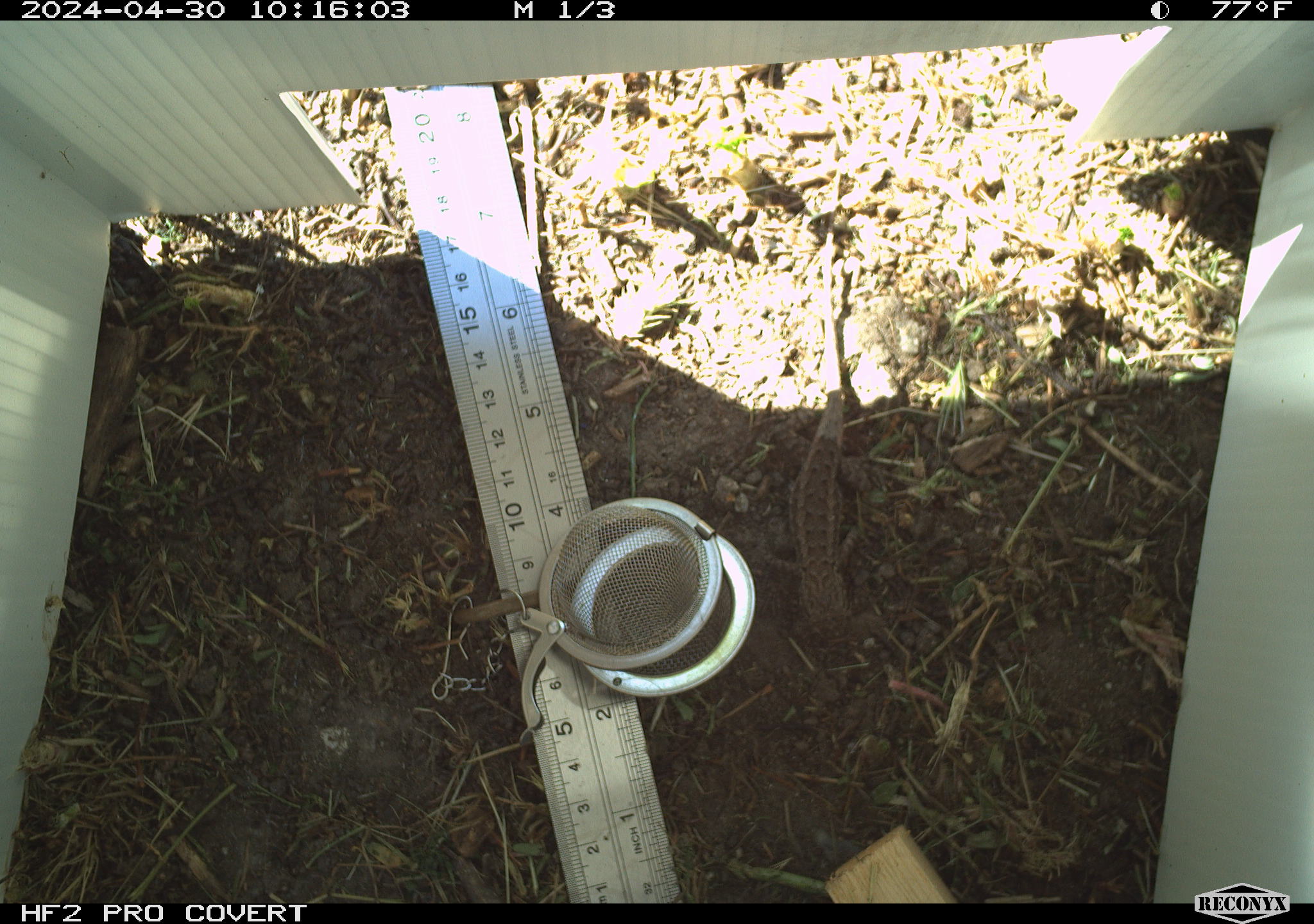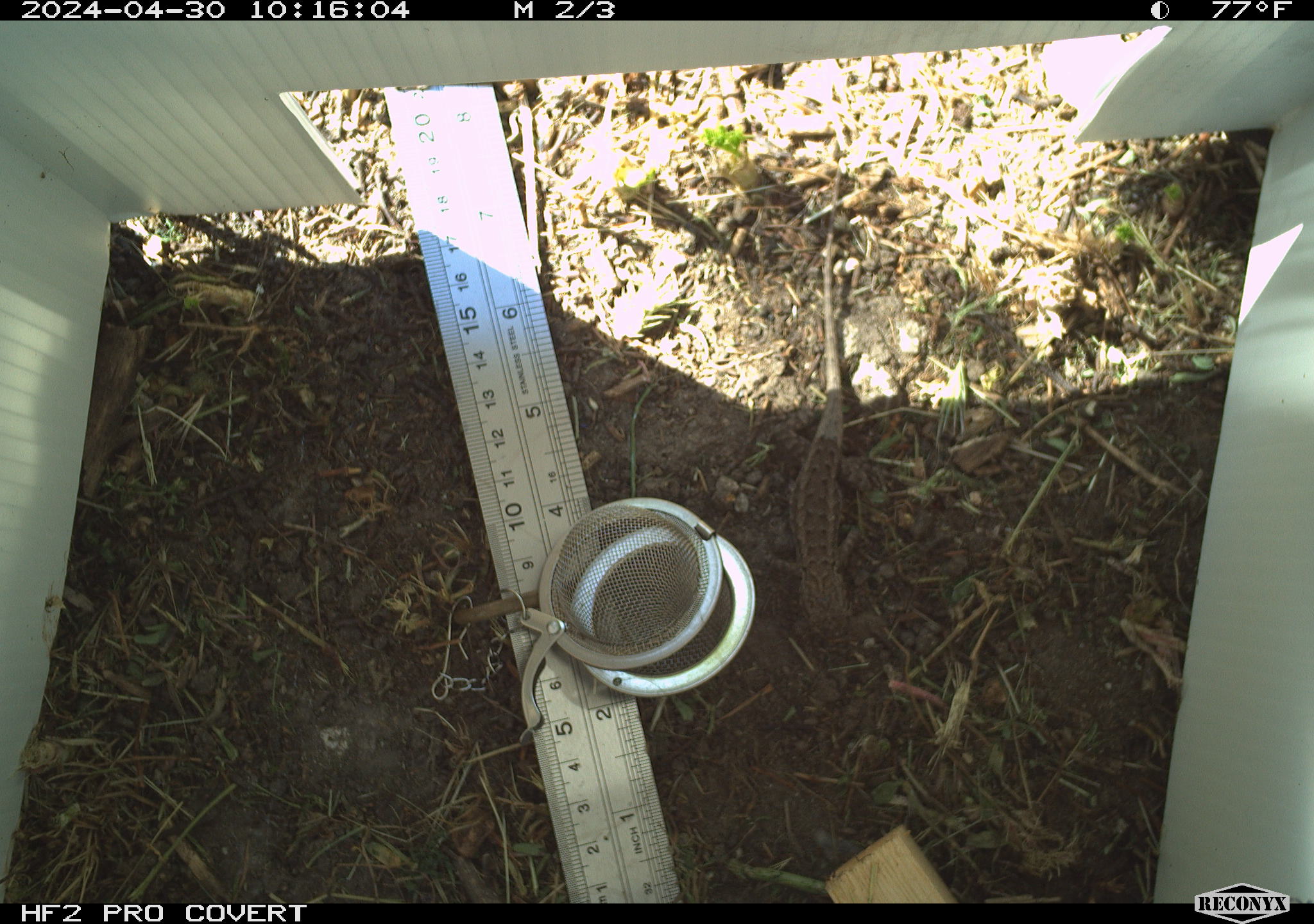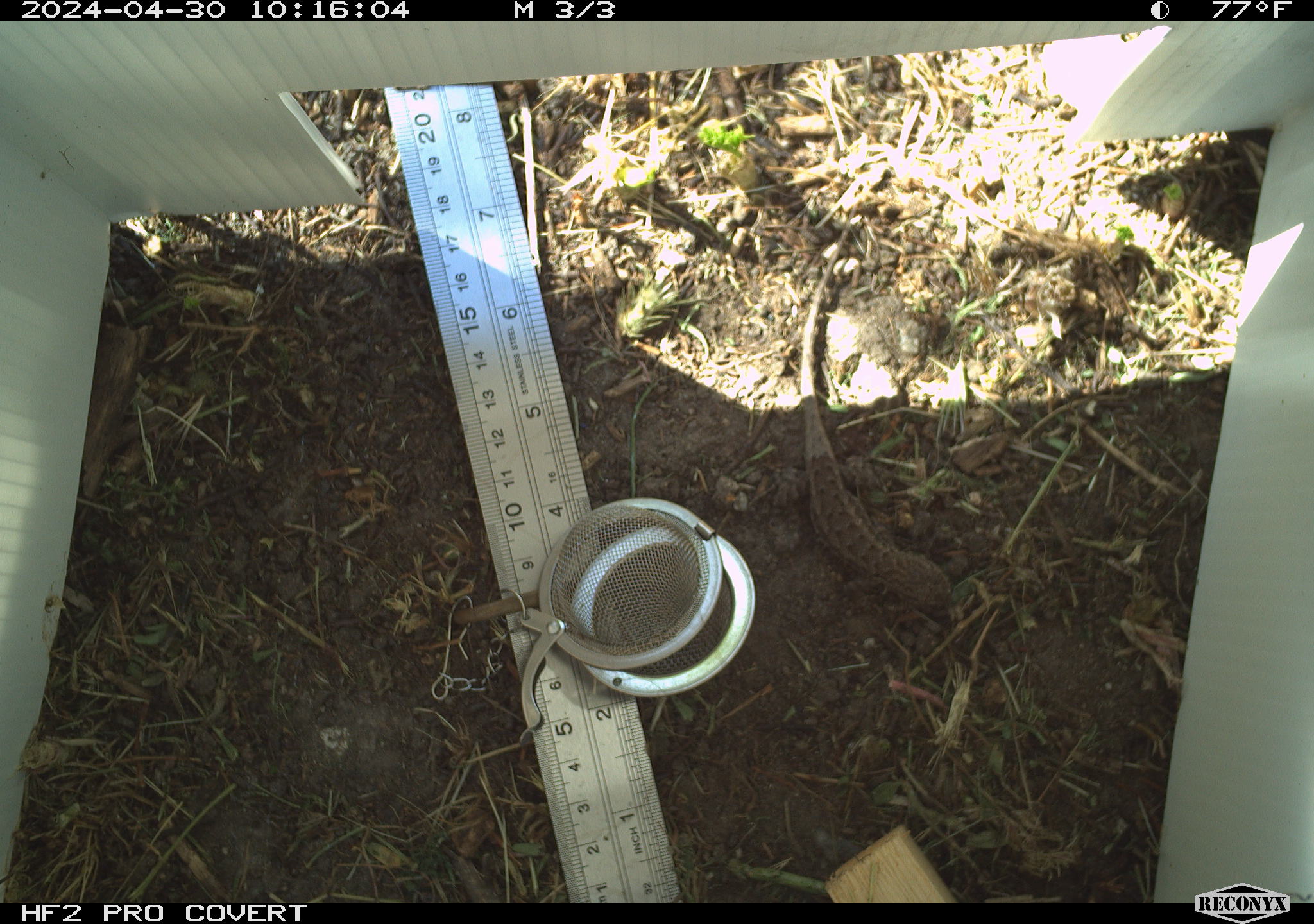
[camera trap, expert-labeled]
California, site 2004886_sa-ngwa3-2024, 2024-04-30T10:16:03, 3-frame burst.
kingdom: Animalia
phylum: Chordata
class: Reptilia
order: Squamata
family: Phrynosomatidae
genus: Sceloporus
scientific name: Sceloporus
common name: spiny lizards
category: sceloporus species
Sceloporus species (spiny lizards) (Sceloporus).